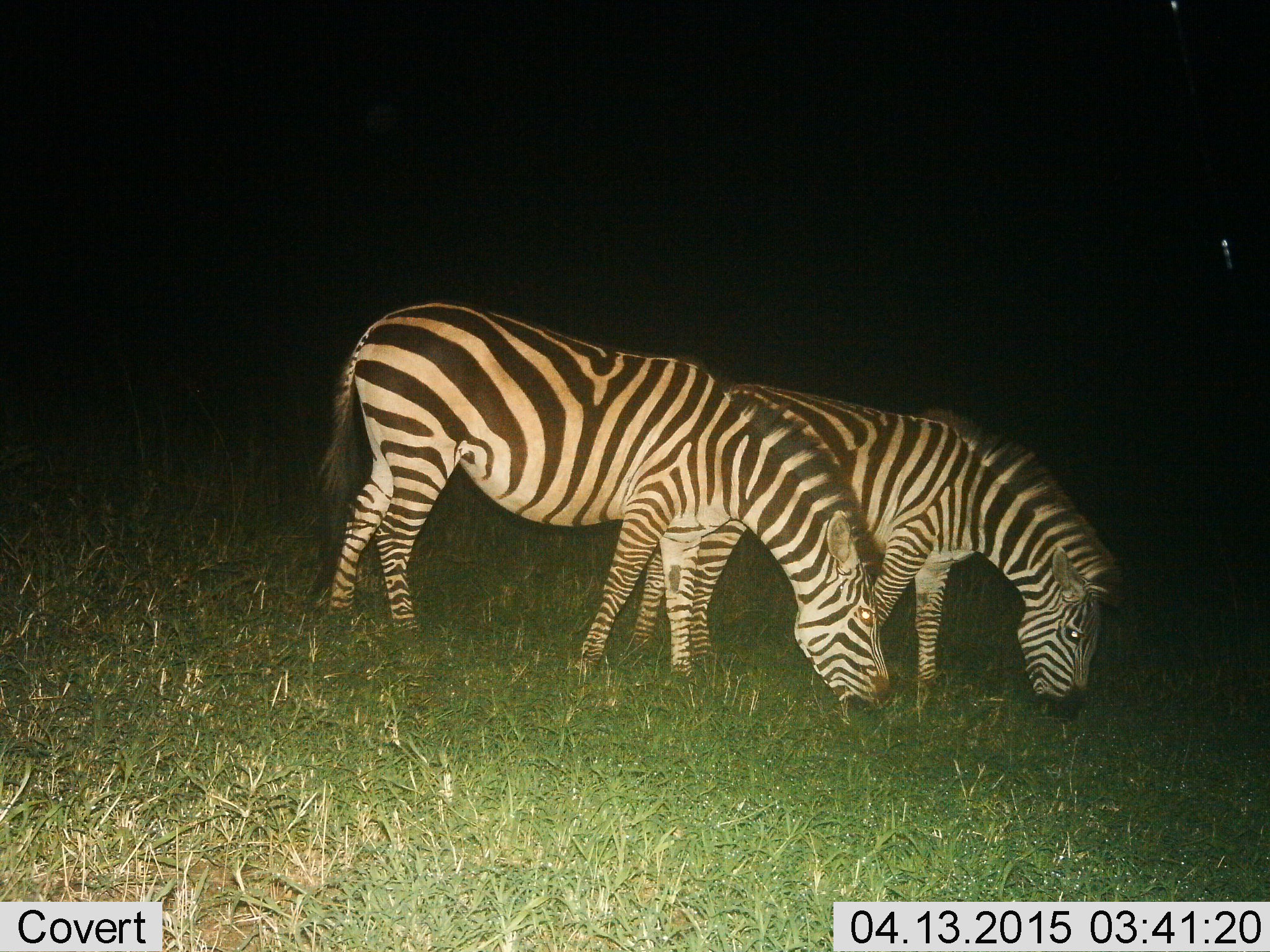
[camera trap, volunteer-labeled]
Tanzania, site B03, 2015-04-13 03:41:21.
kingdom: Animalia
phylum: Chordata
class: Mammalia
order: Perissodactyla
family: Equidae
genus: Equus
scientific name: Equus quagga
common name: plains zebra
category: zebra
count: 2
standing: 30%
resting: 0%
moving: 0%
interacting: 0%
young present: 0%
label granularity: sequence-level